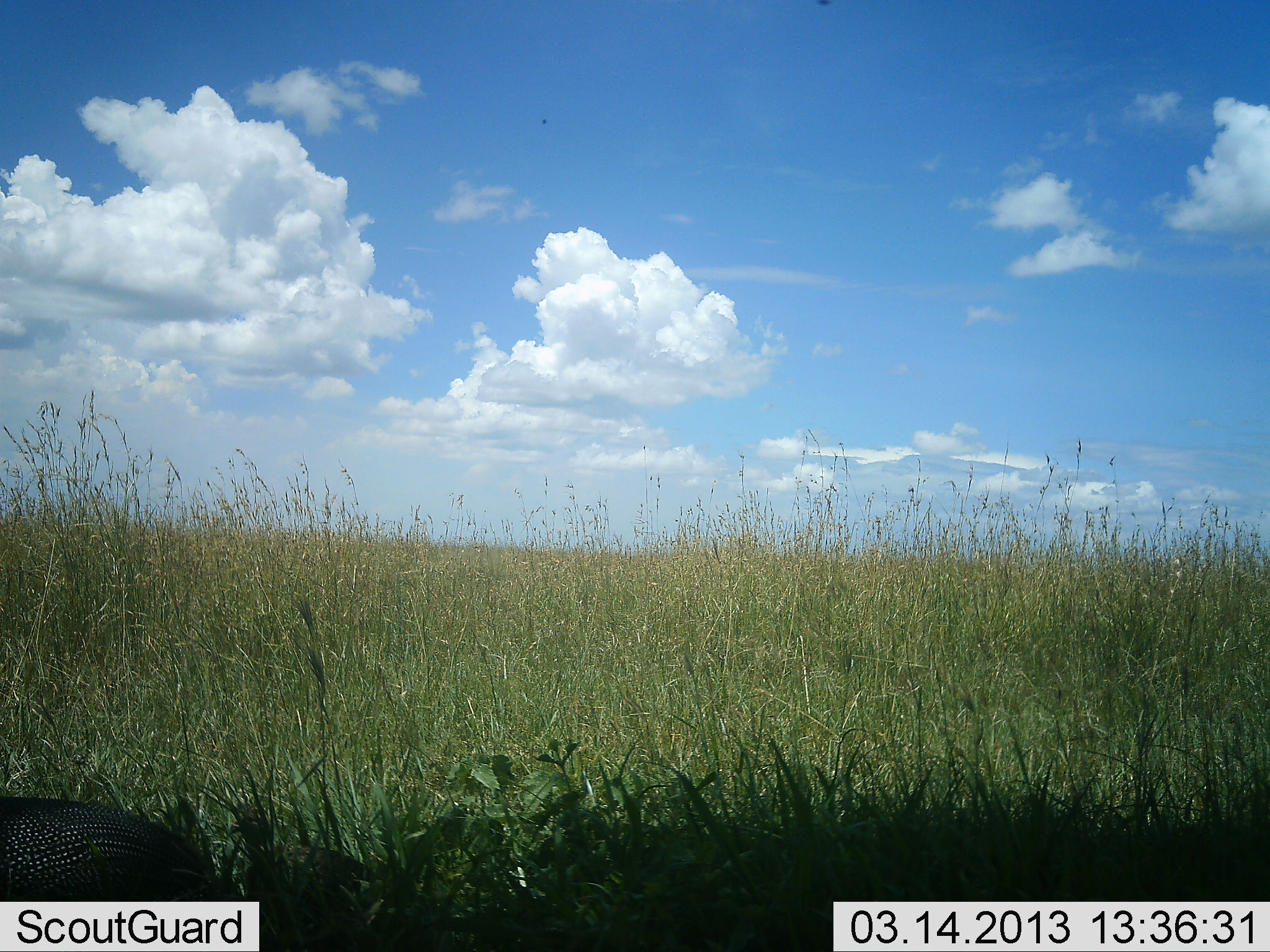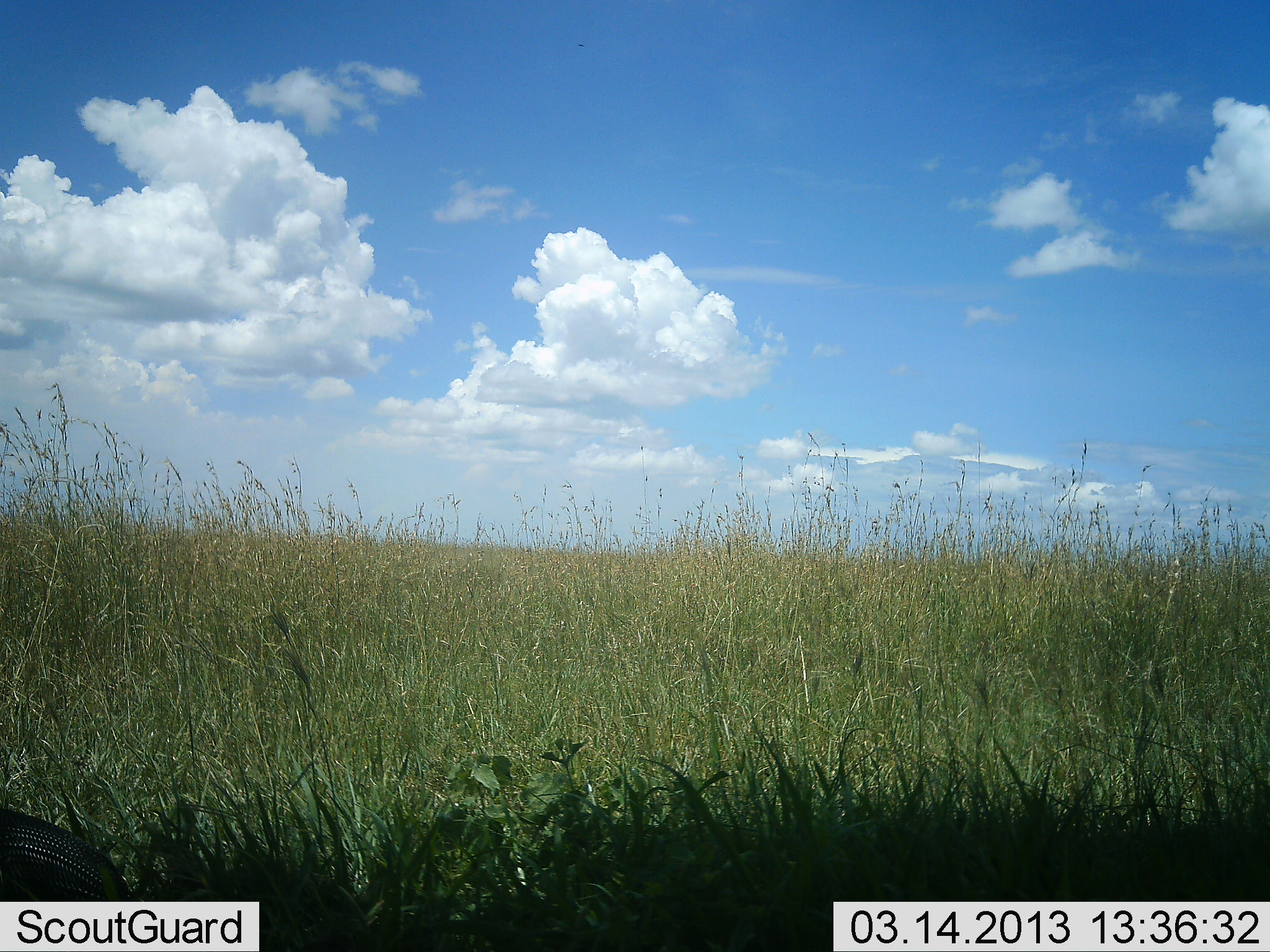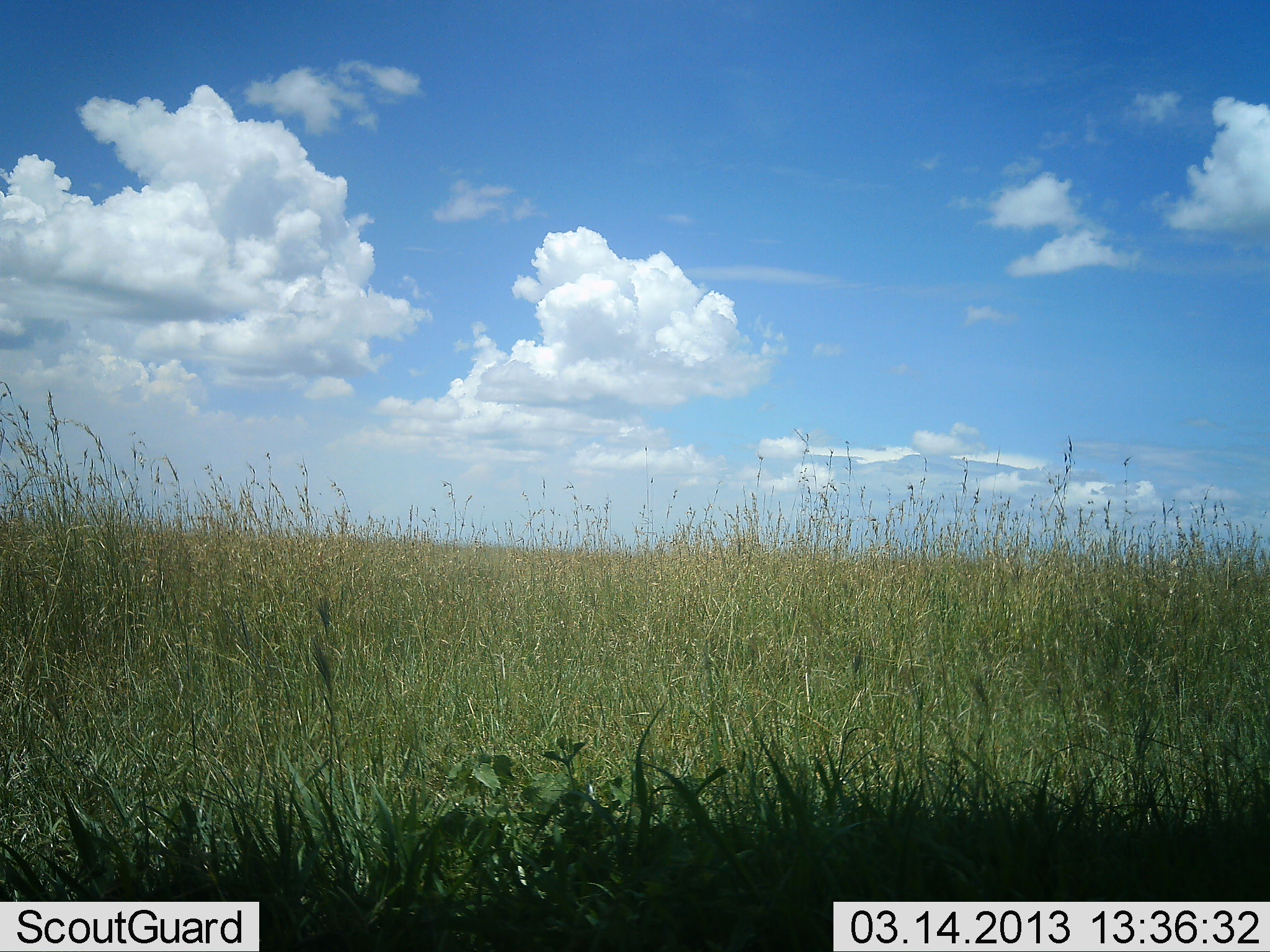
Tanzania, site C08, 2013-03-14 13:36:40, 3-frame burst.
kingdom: Animalia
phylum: Chordata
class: Aves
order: Galliformes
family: Numididae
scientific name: Numididae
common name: guinea fowl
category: guineafowl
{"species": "guineafowl (guinea fowl) (Numididae)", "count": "1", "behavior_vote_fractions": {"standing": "7%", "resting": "0%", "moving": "74%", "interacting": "0%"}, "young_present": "0%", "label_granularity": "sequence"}